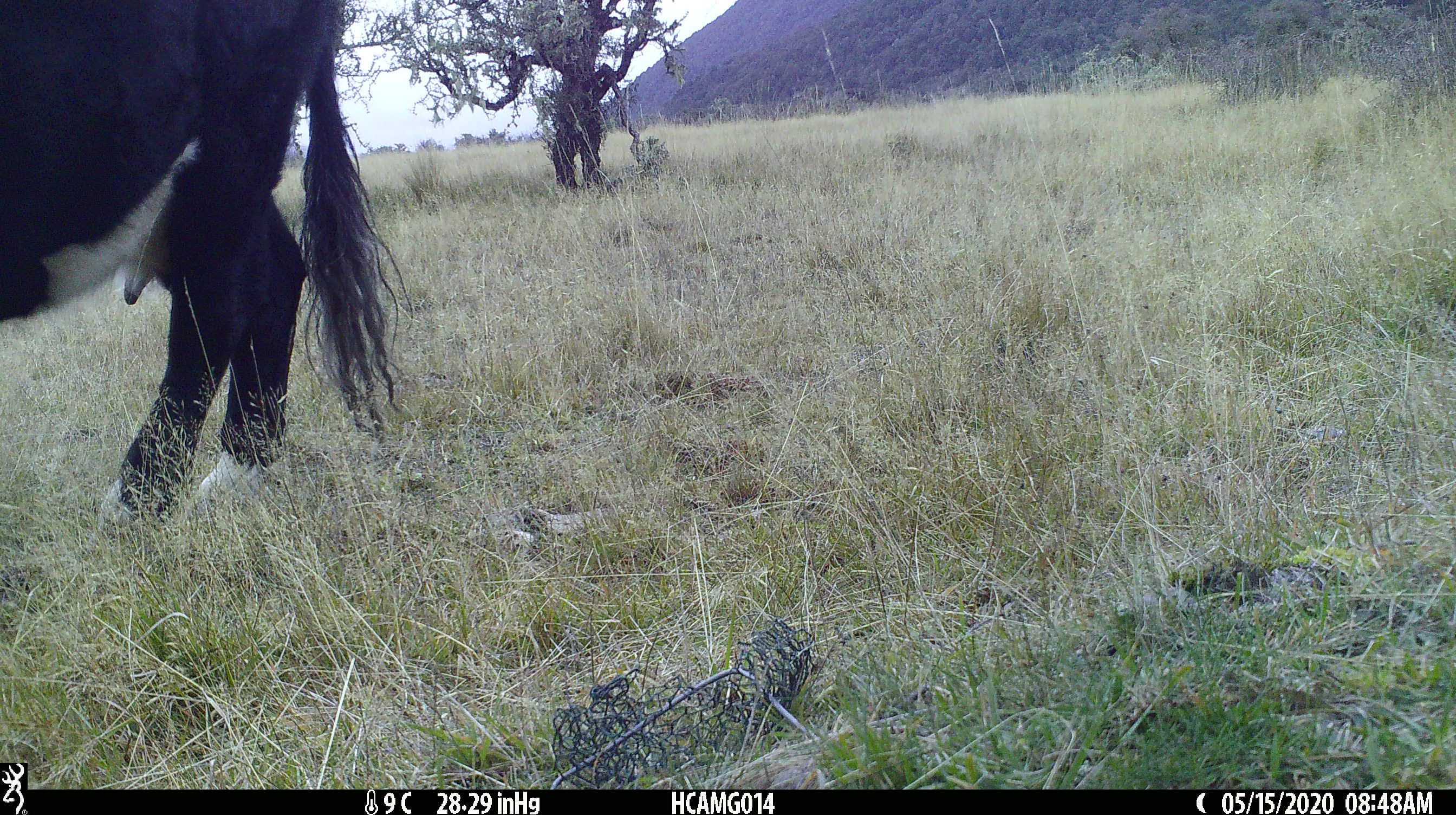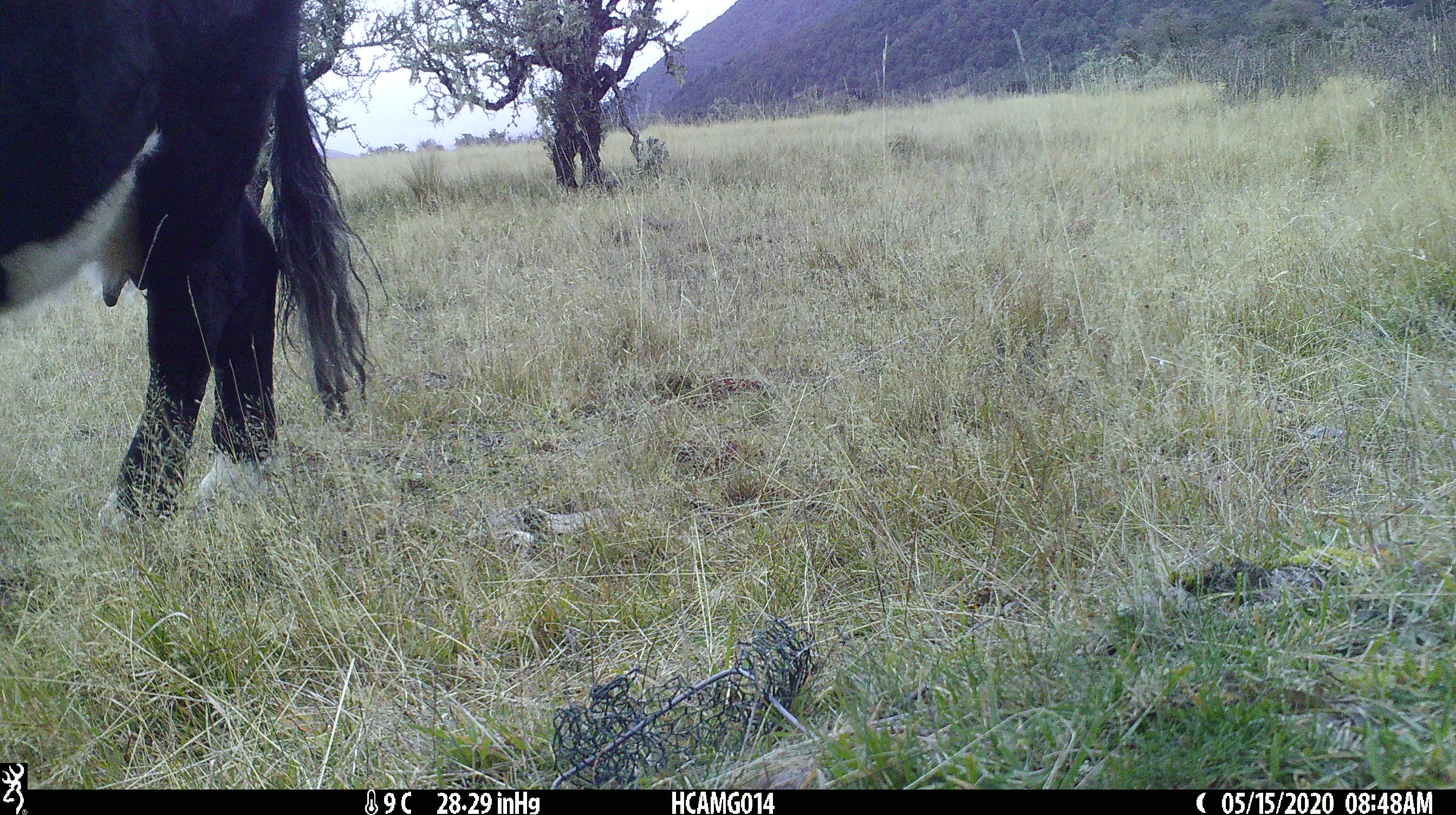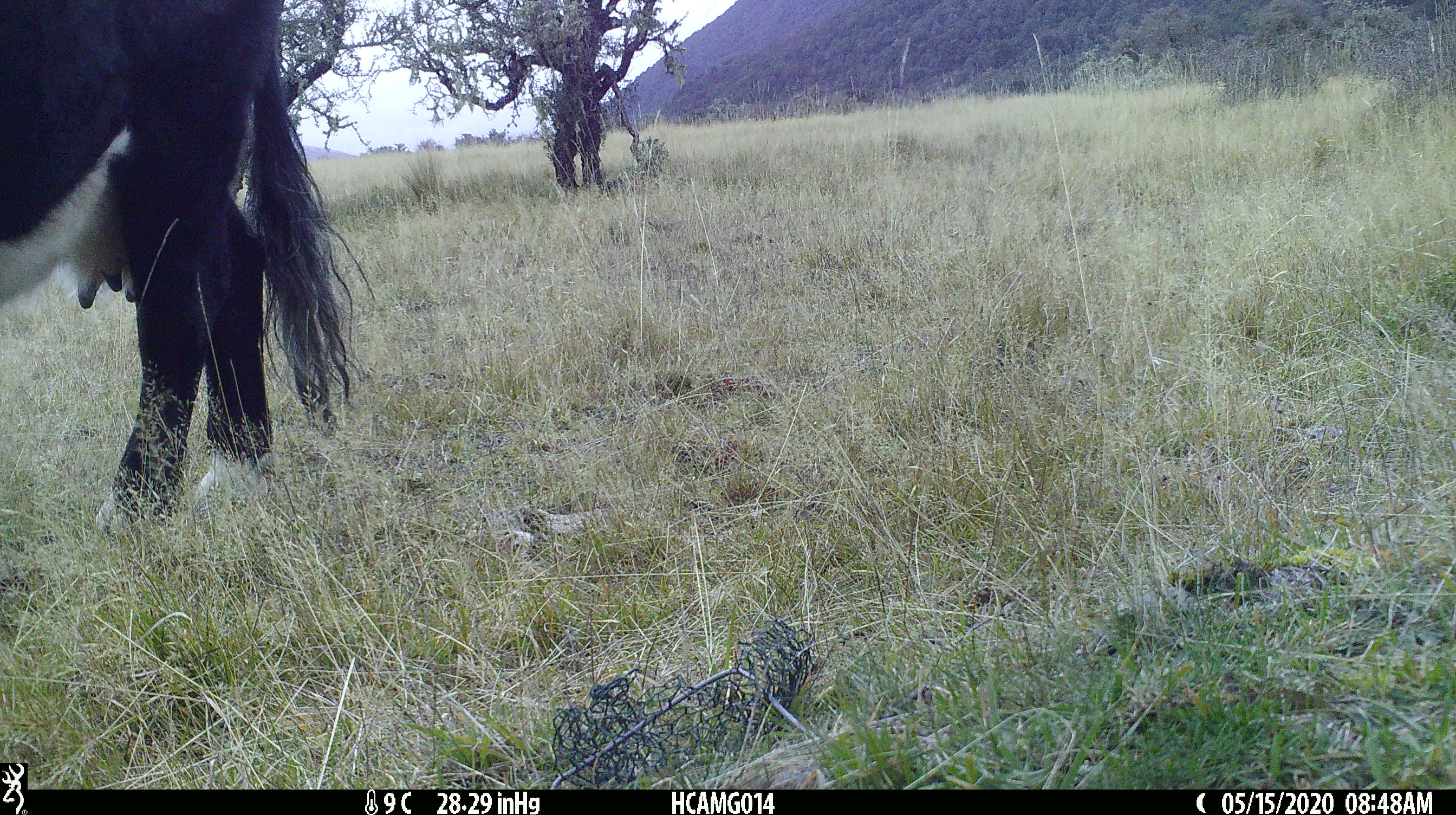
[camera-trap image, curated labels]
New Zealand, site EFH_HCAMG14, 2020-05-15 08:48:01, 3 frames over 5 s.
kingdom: Animalia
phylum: Chordata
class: Mammalia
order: Artiodactyla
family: Bovidae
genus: Bos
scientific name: Bos taurus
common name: domestic cow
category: cow